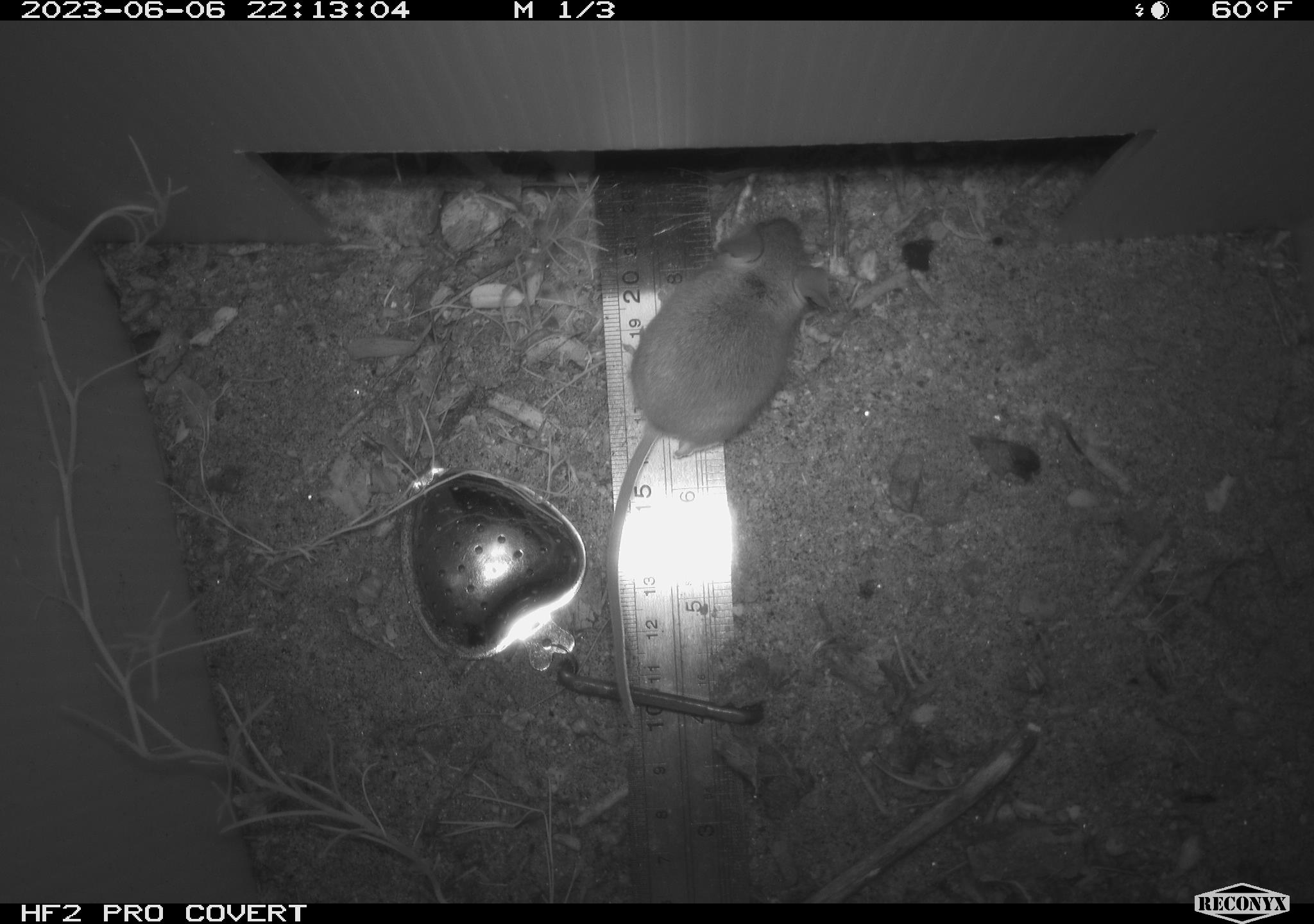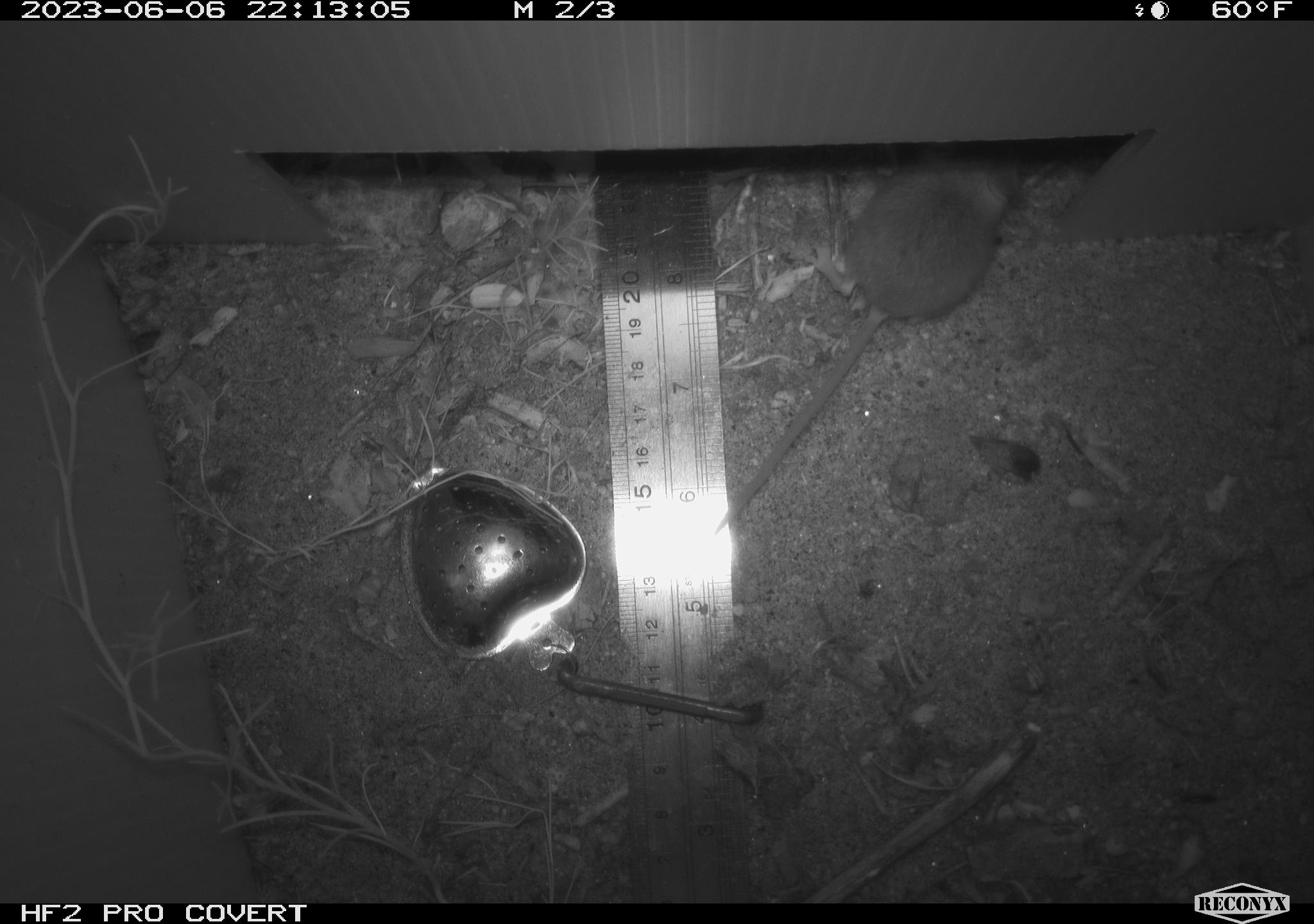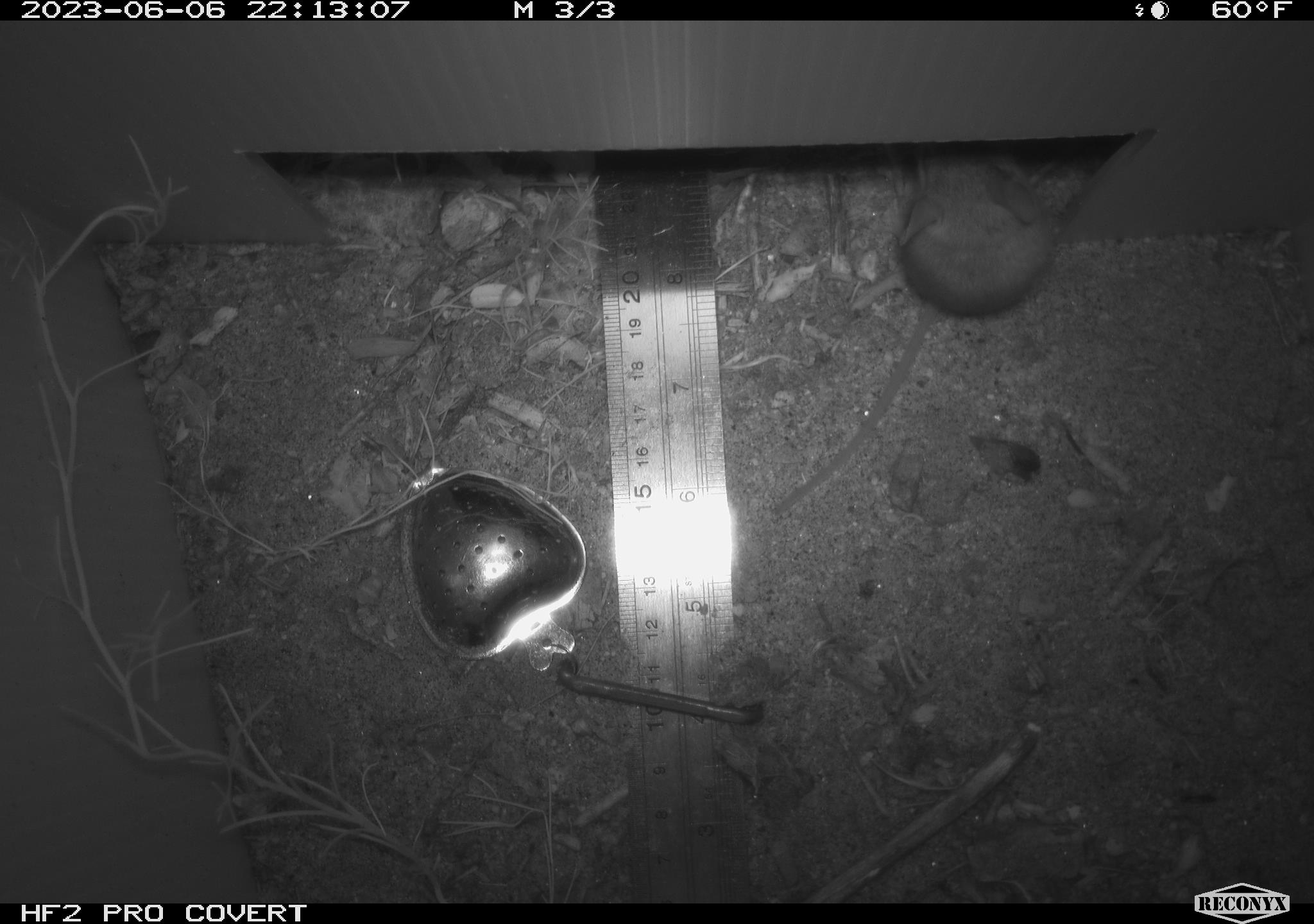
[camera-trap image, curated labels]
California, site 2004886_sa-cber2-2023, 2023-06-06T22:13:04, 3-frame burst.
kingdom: Animalia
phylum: Chordata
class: Mammalia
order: Rodentia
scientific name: Rodentia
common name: mouse species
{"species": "mouse species (Rodentia)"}